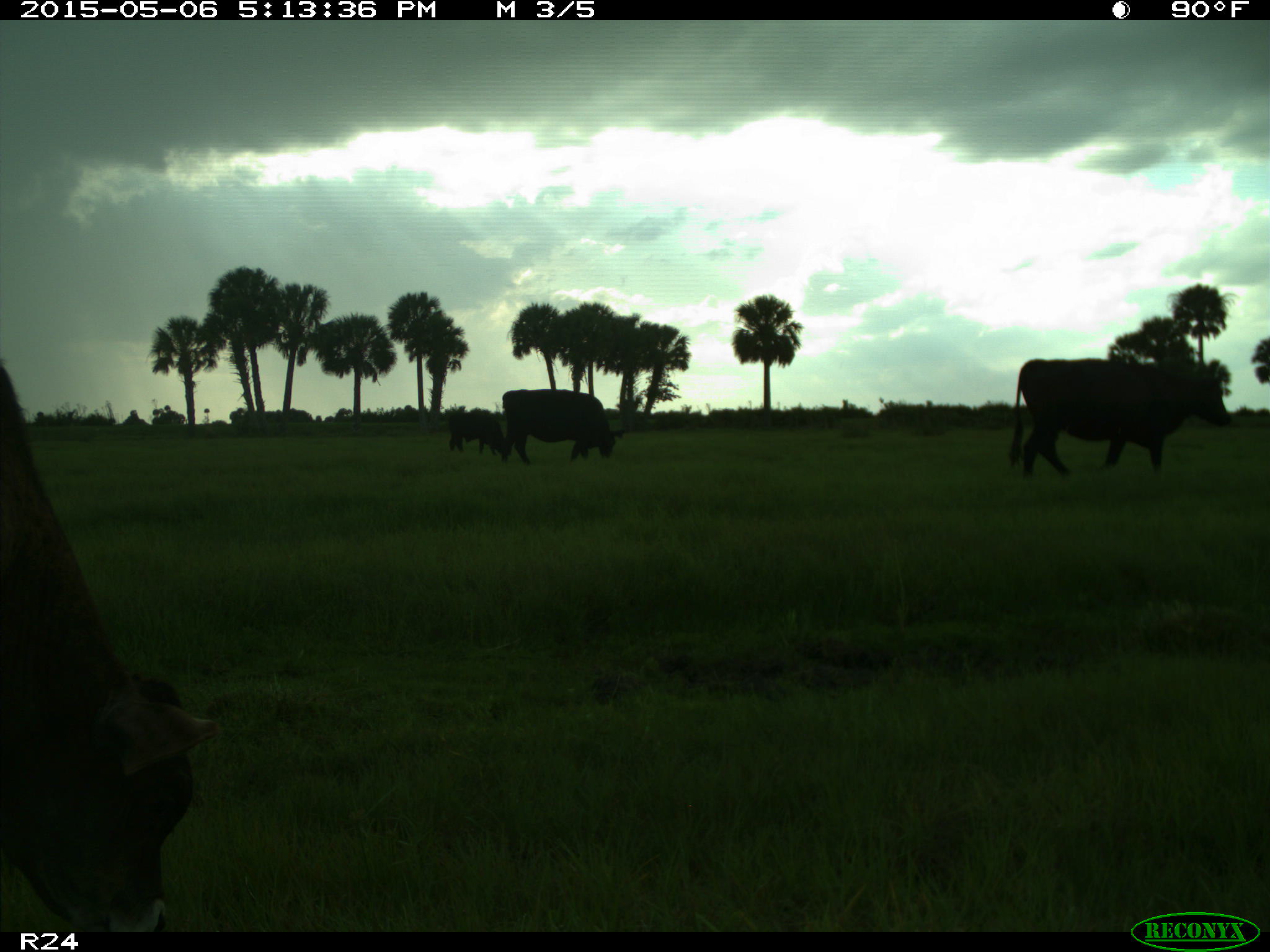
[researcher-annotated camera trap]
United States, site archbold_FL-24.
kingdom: Animalia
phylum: Chordata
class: Mammalia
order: Artiodactyla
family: Bovidae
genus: Bos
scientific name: Bos taurus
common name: domestic cow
Bos taurus (domestic cow).